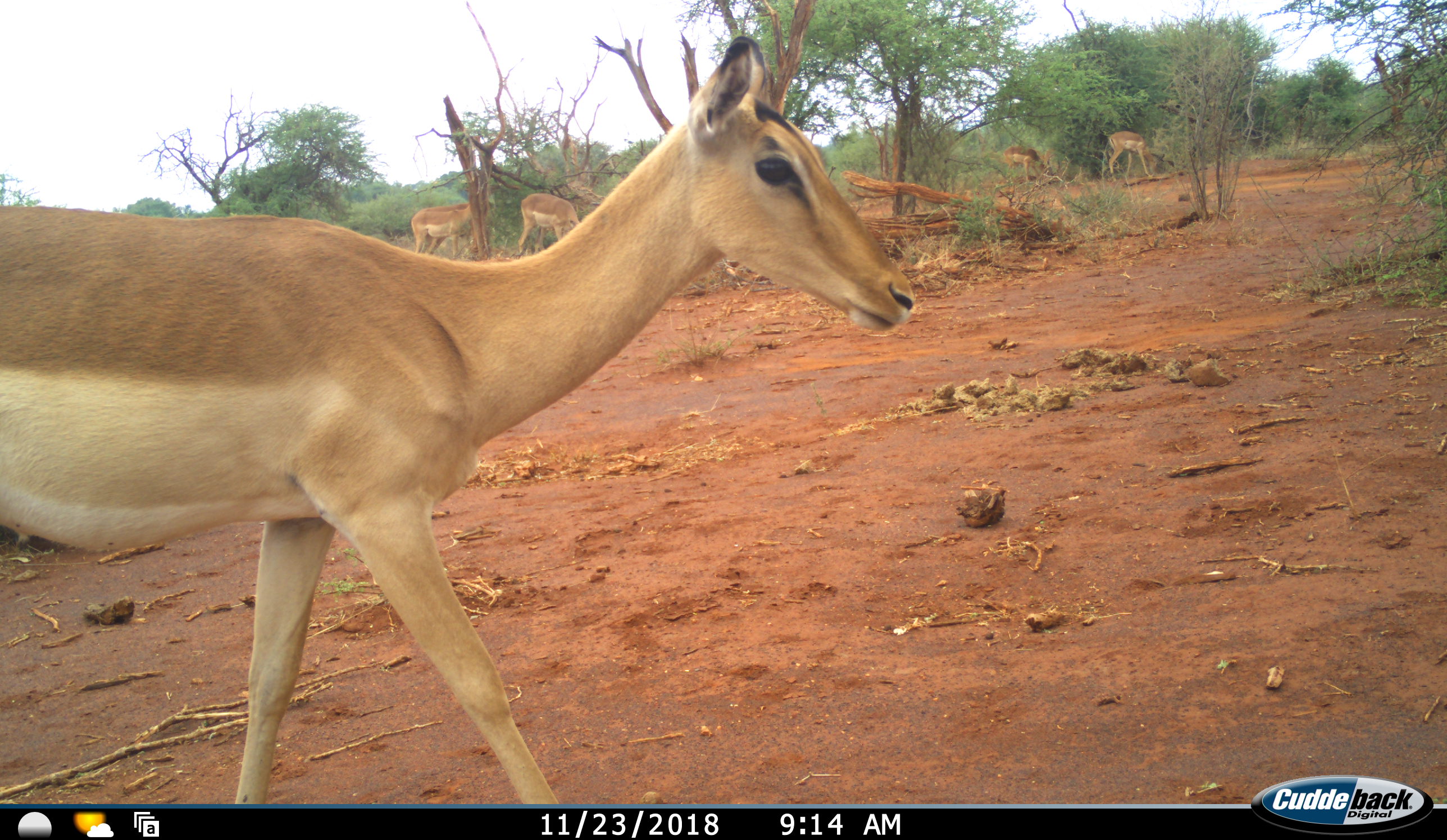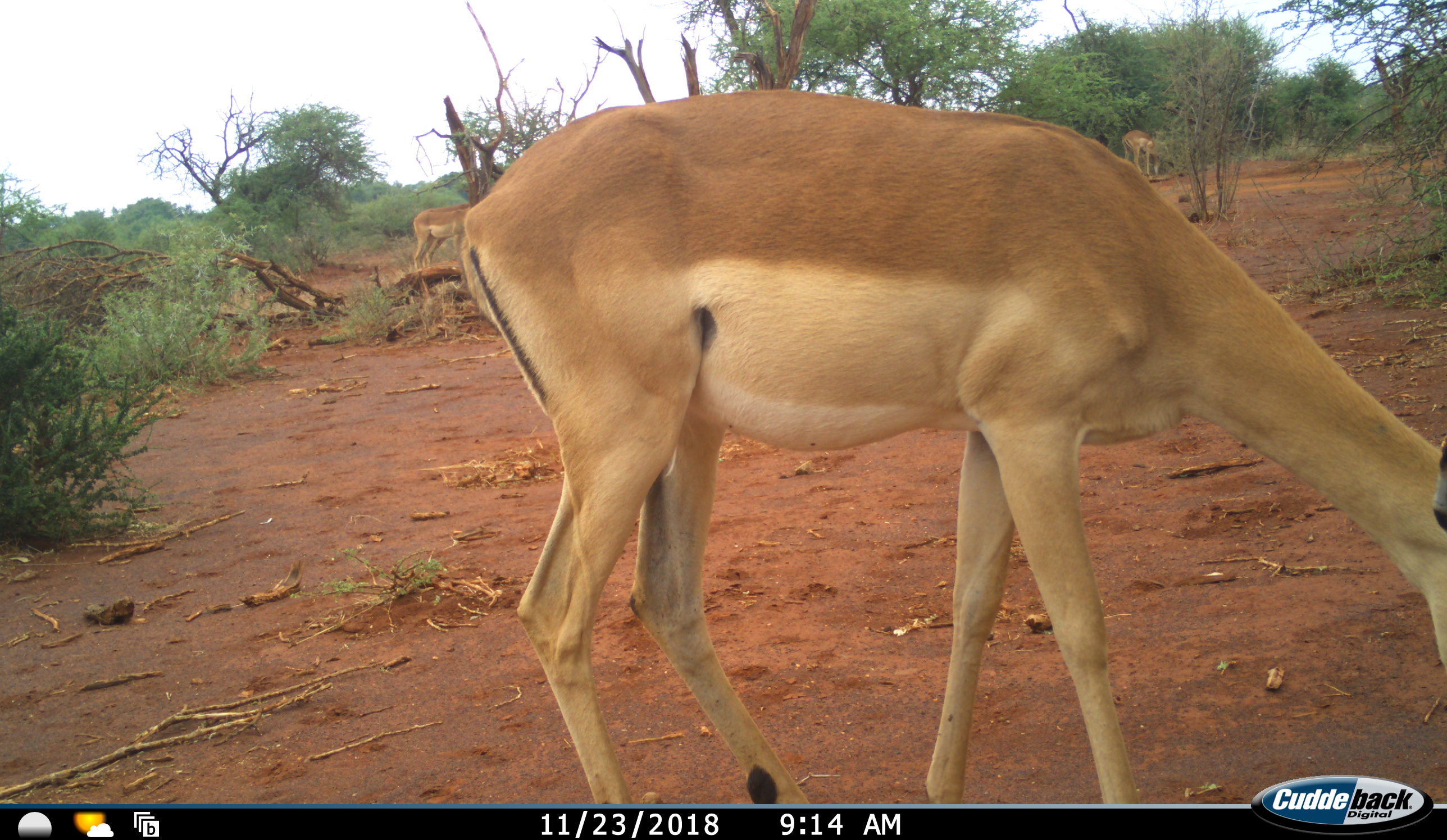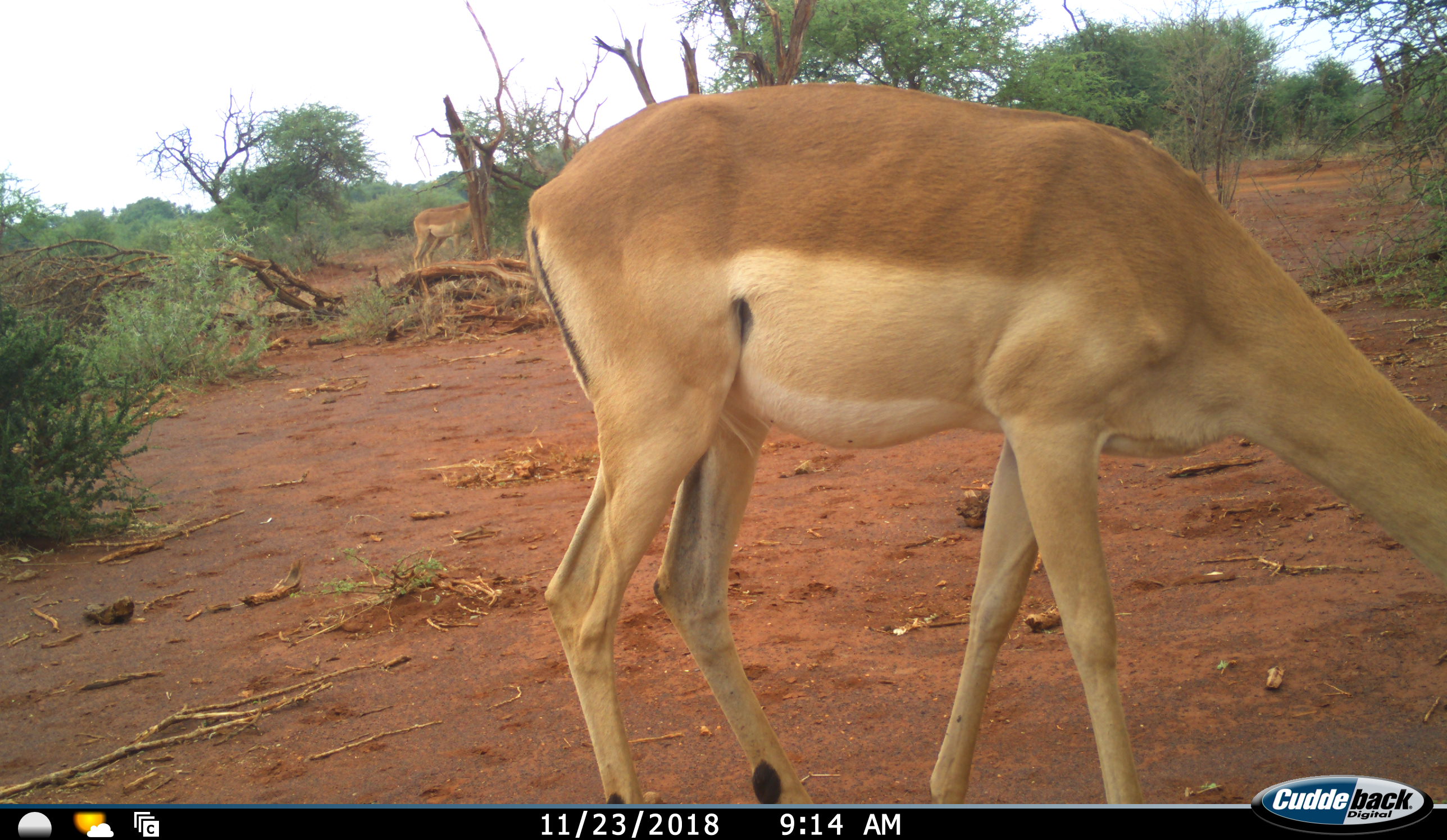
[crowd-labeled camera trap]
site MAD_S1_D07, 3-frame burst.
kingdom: Animalia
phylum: Chordata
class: Mammalia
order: Artiodactyla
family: Bovidae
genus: Aepyceros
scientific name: Aepyceros melampus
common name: impala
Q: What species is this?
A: Impala (Aepyceros melampus).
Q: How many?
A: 5.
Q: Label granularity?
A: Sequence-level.